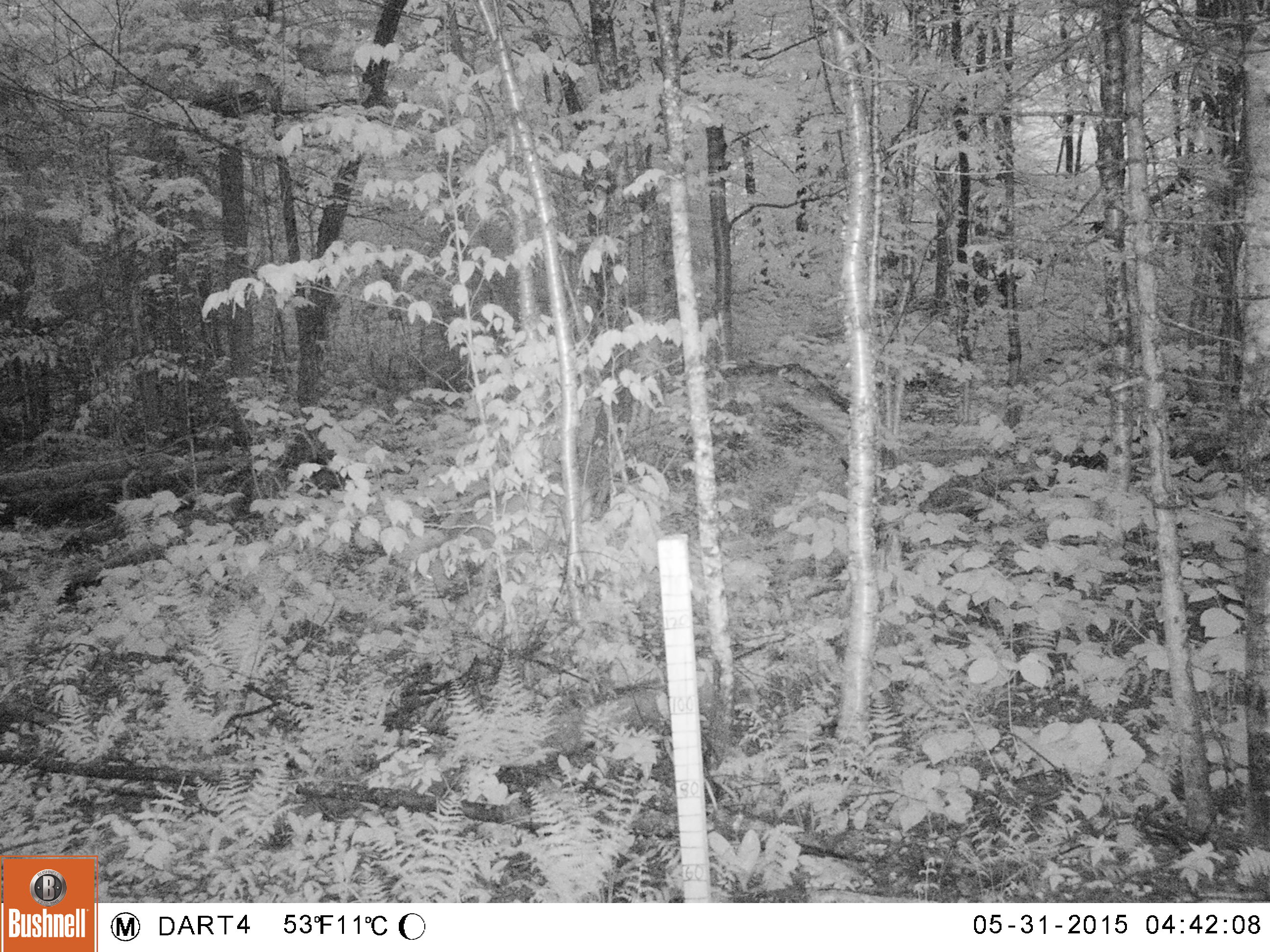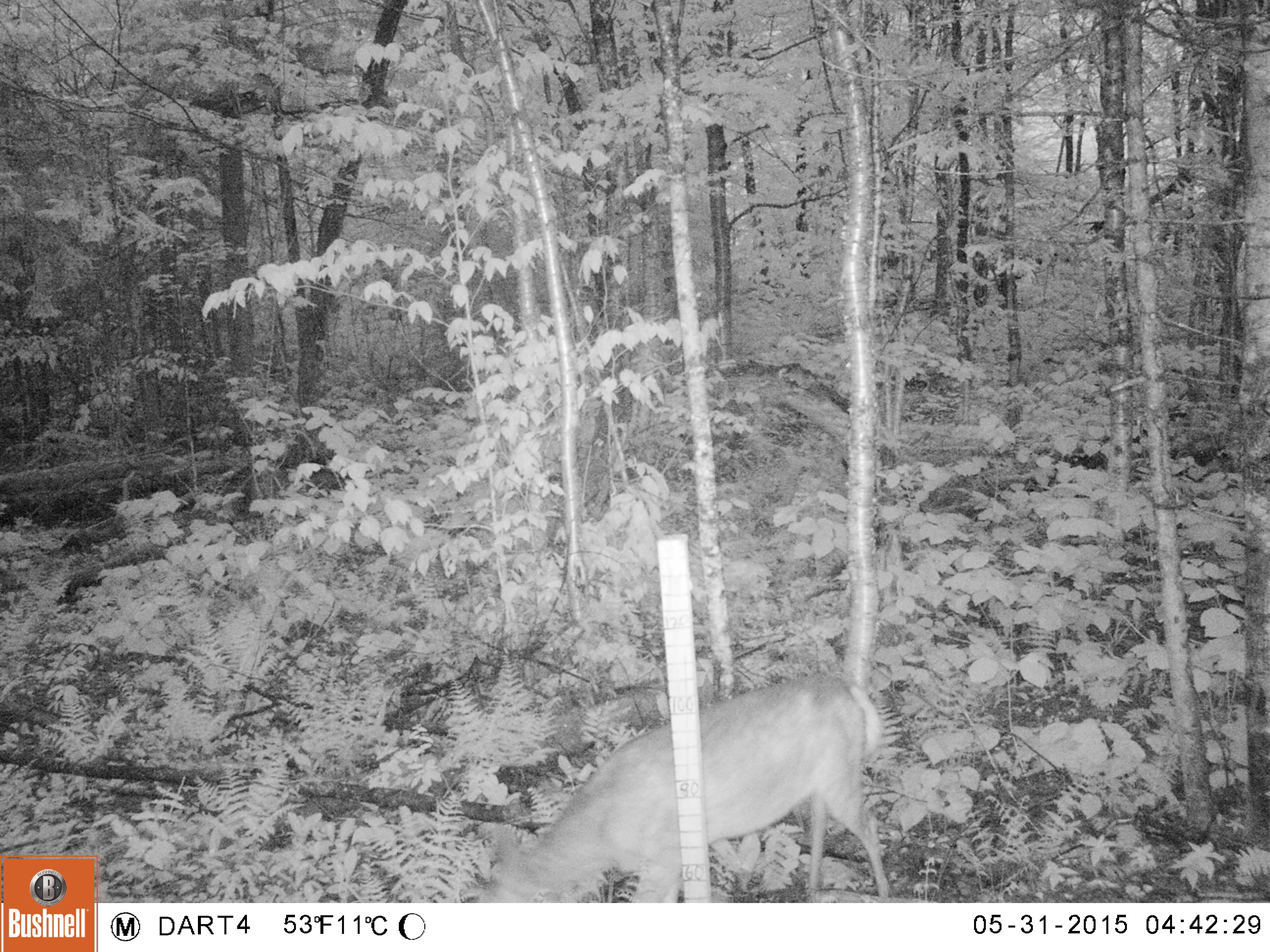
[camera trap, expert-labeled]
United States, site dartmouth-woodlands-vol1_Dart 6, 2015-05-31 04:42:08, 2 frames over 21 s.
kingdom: Animalia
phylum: Chordata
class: Mammalia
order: Artiodactyla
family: Cervidae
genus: Odocoileus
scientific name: Odocoileus virginianus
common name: white-tailed deer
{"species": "white-tailed deer (Odocoileus virginianus)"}